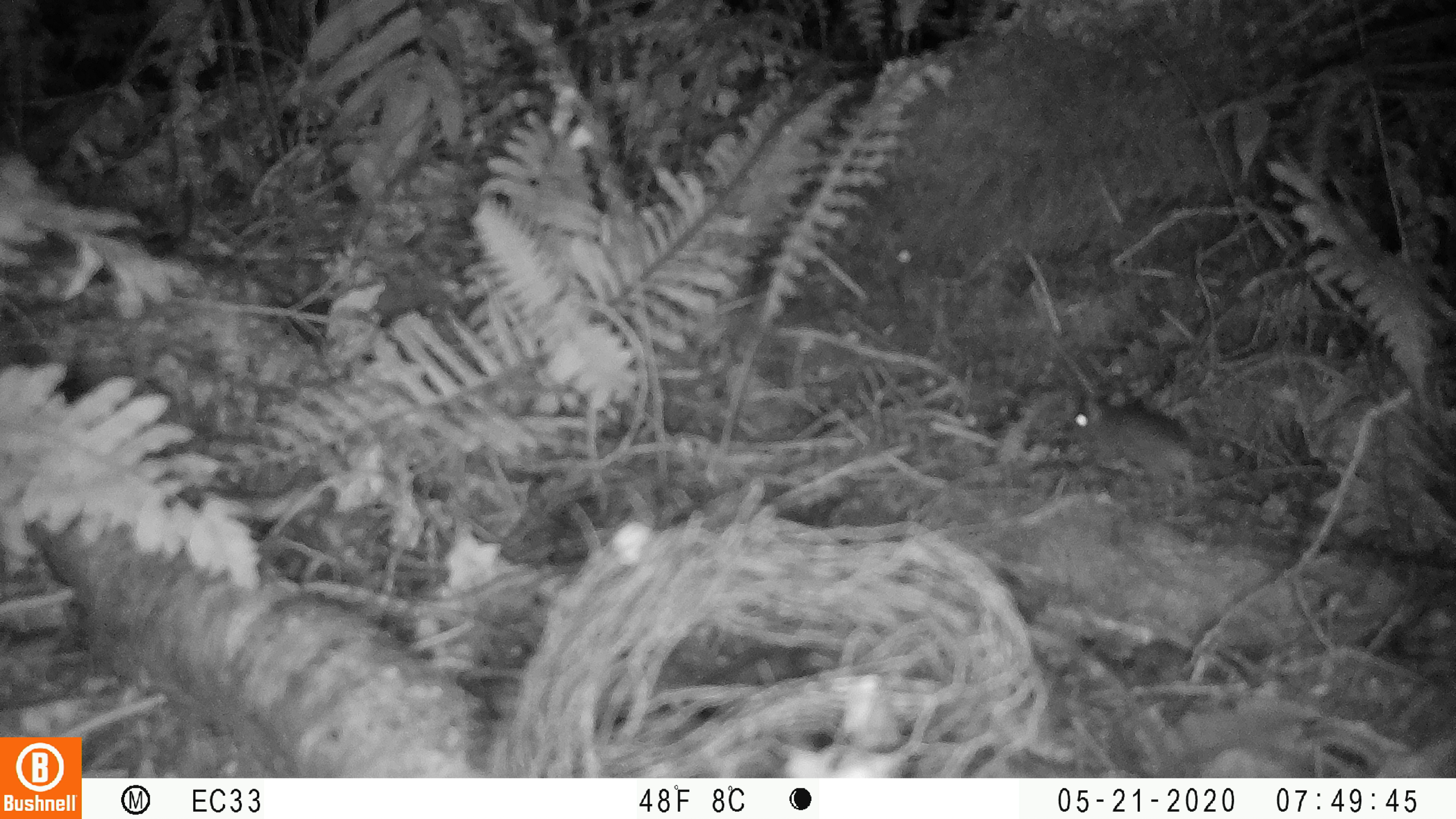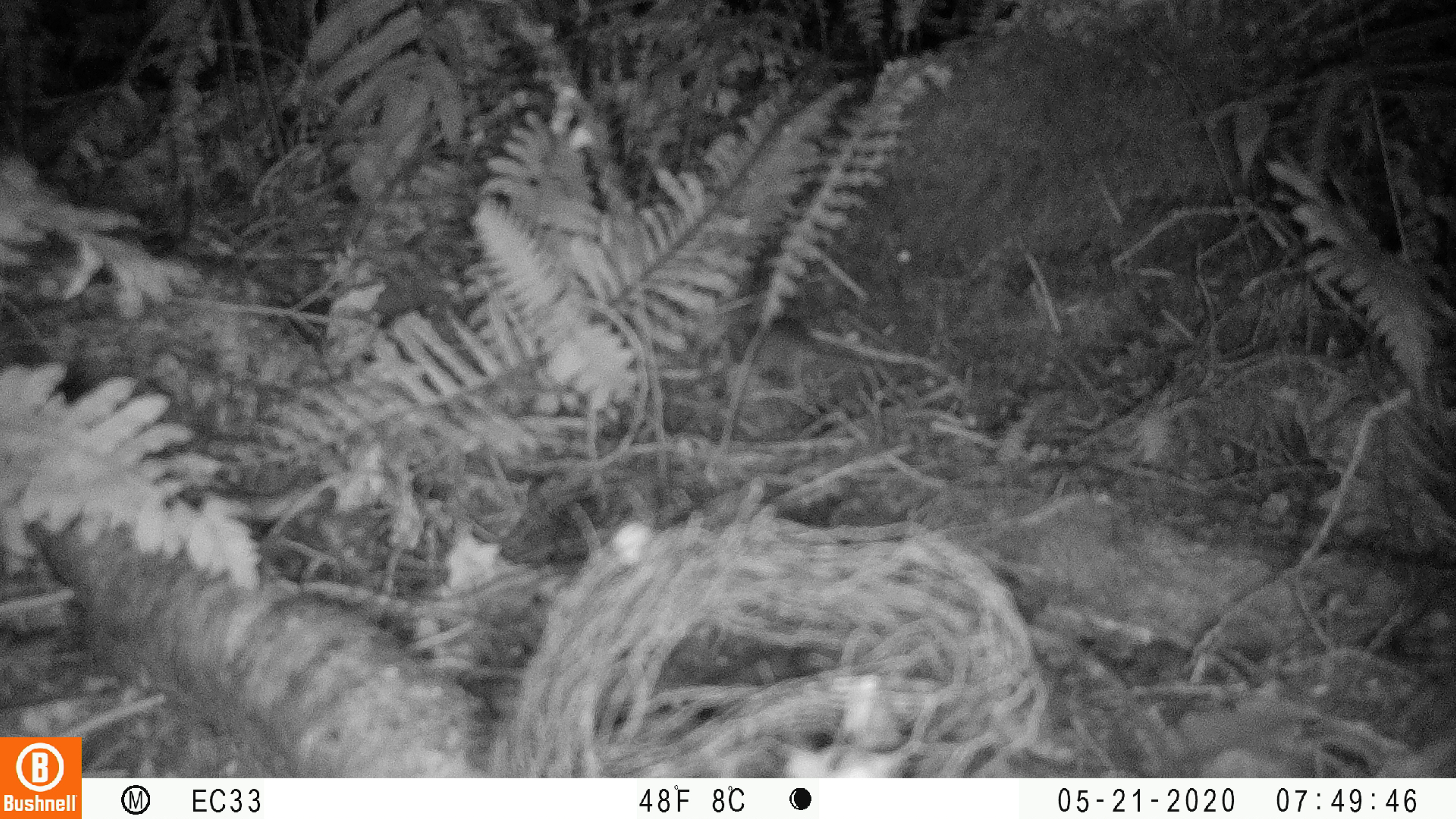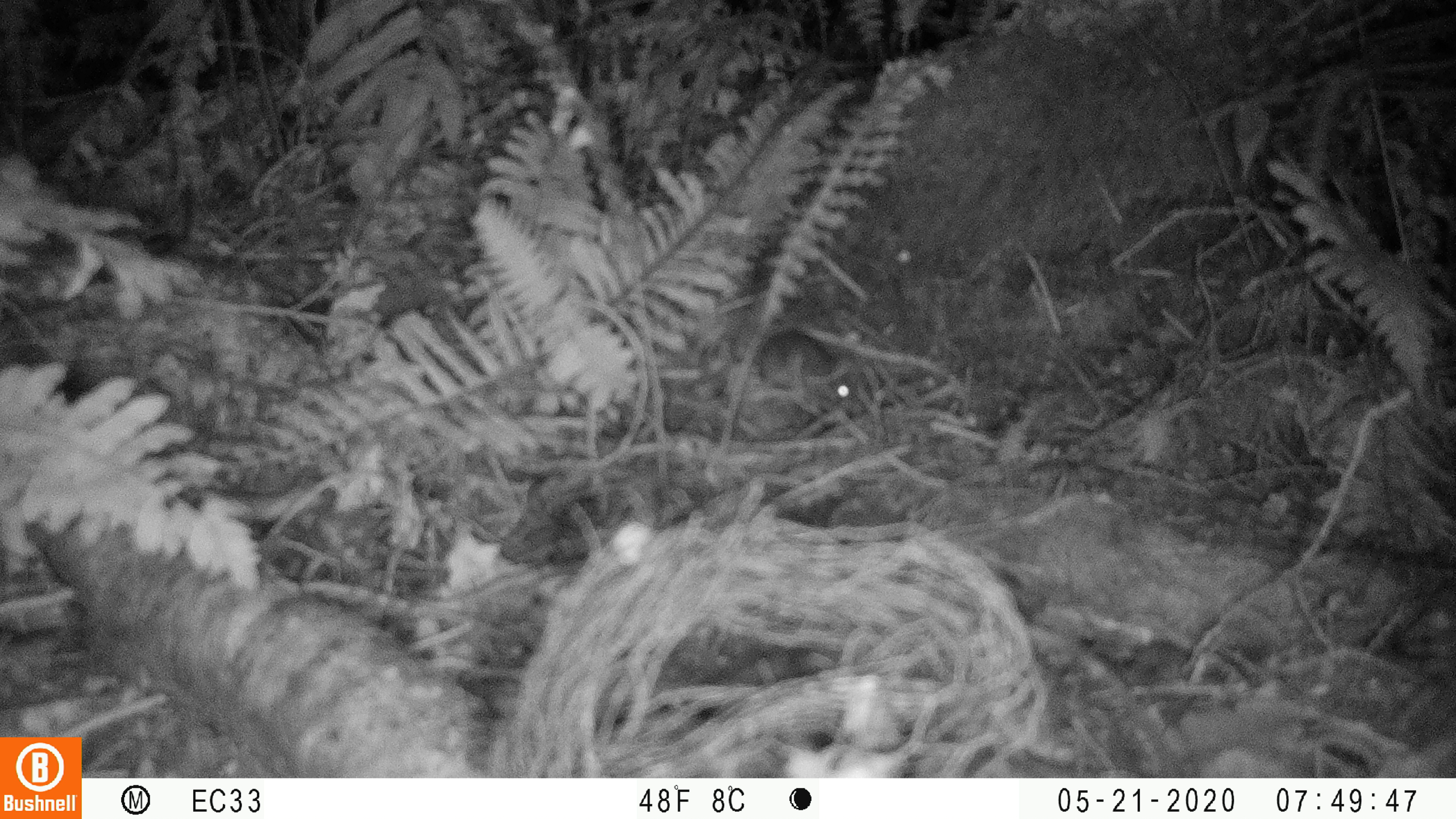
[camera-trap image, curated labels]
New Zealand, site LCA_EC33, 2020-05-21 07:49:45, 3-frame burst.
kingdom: Animalia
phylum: Chordata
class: Mammalia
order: Rodentia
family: Muridae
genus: Mus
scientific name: Mus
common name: mouse